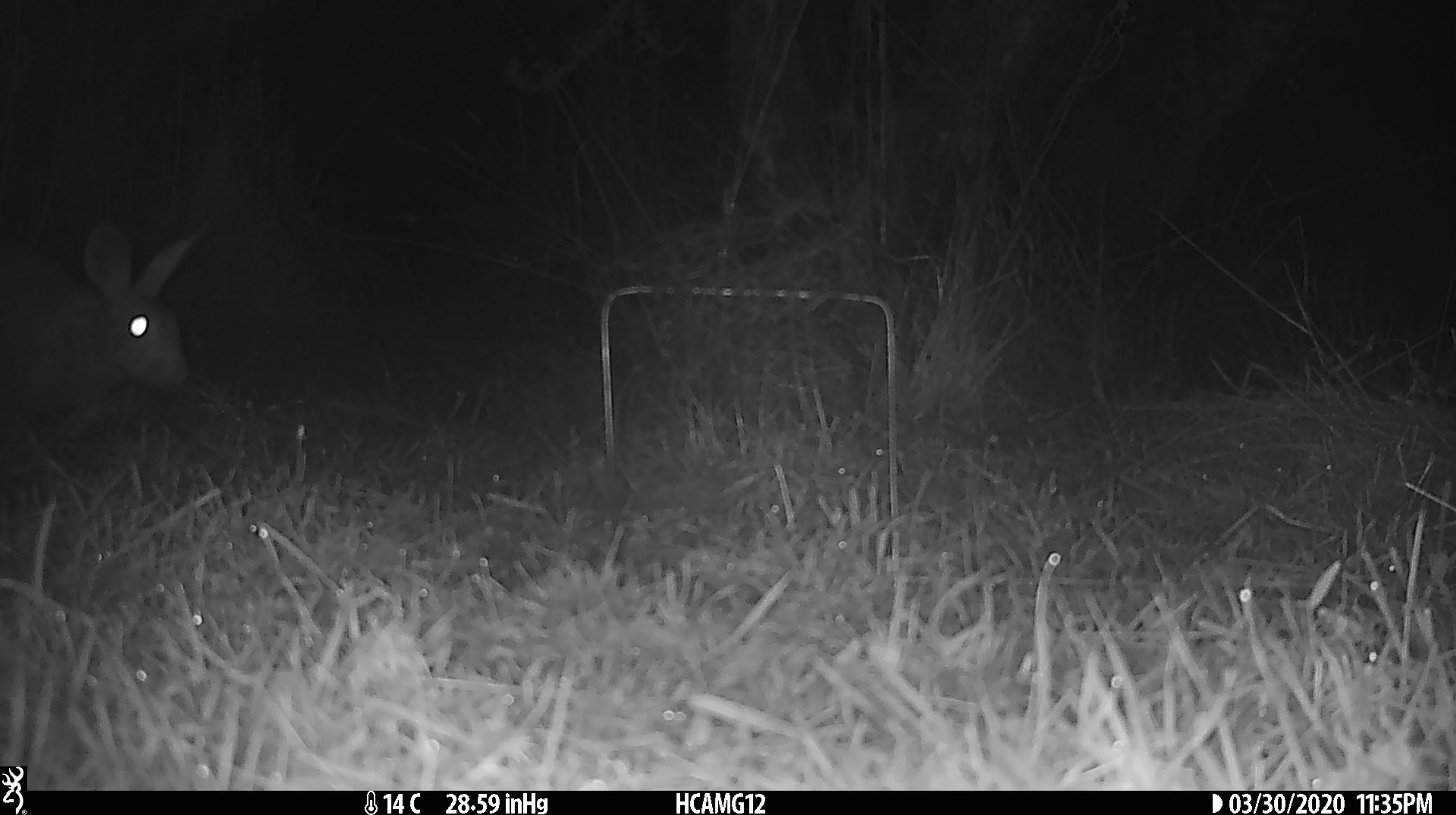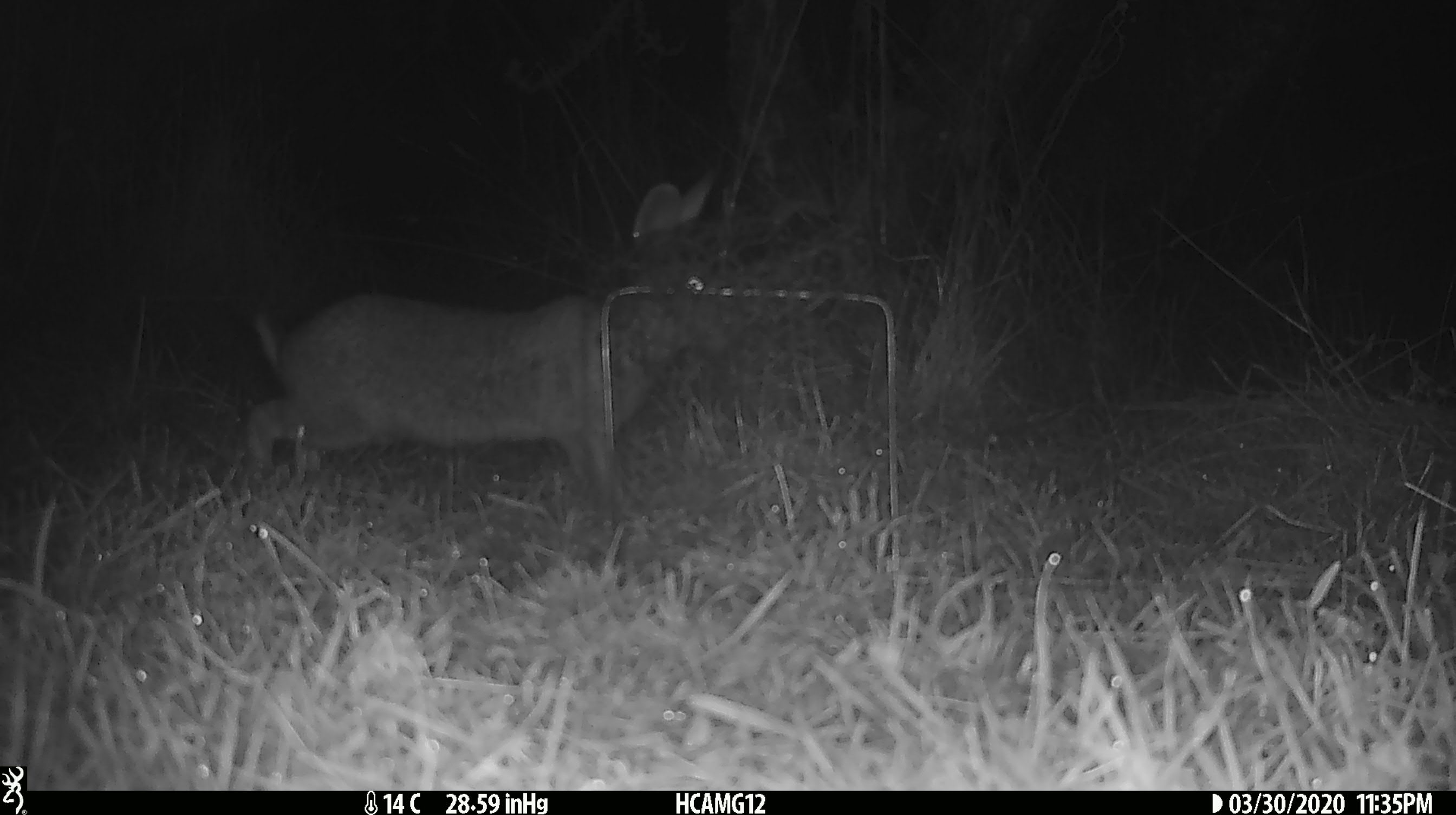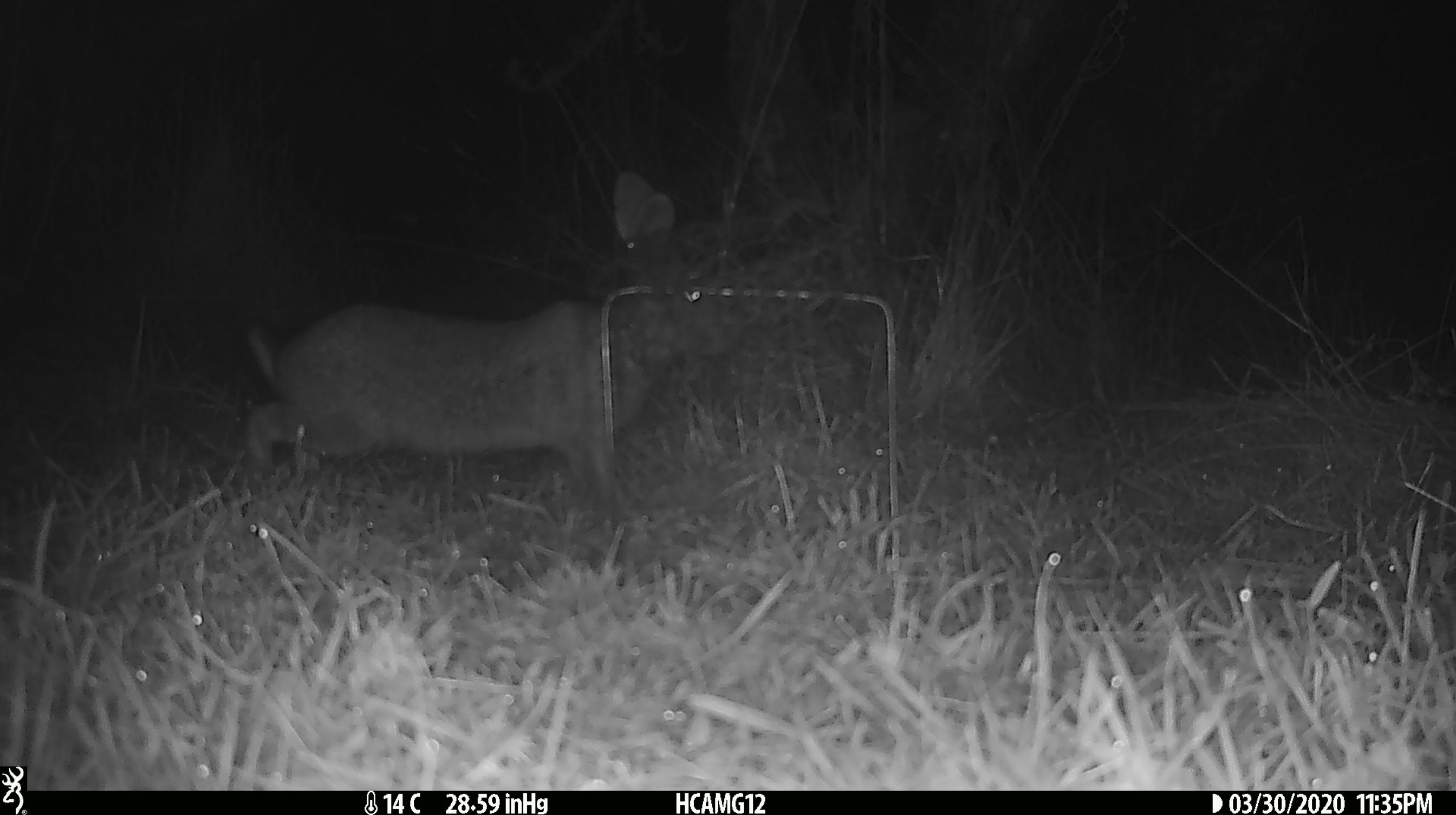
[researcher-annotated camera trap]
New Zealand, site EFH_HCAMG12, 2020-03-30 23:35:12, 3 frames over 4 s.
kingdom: Animalia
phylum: Chordata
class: Mammalia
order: Lagomorpha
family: Leporidae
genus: Oryctolagus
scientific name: Oryctolagus cuniculus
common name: european rabbit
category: rabbit